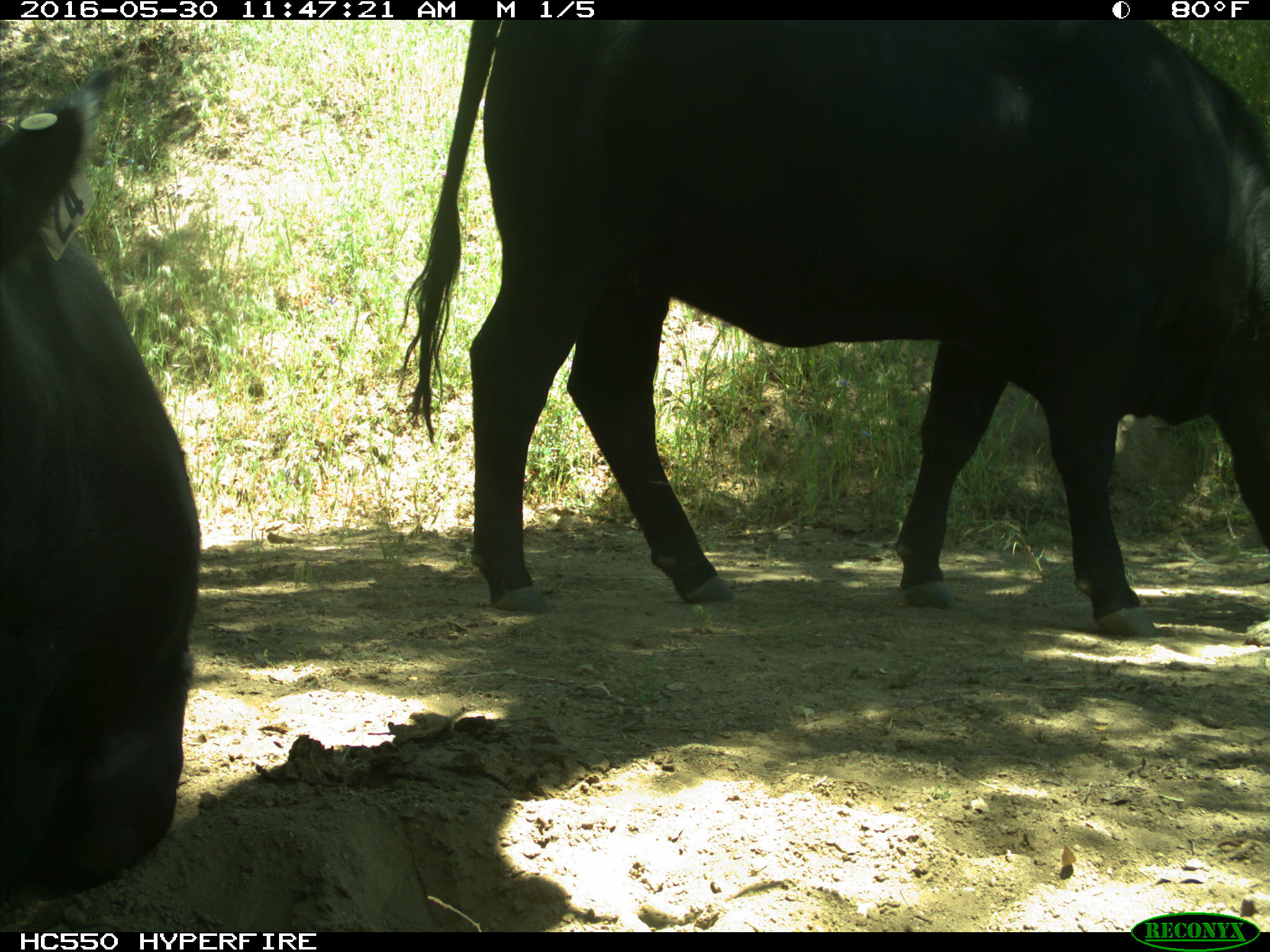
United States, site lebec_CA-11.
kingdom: Animalia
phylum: Chordata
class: Mammalia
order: Artiodactyla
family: Bovidae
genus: Bos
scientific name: Bos taurus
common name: domestic cow